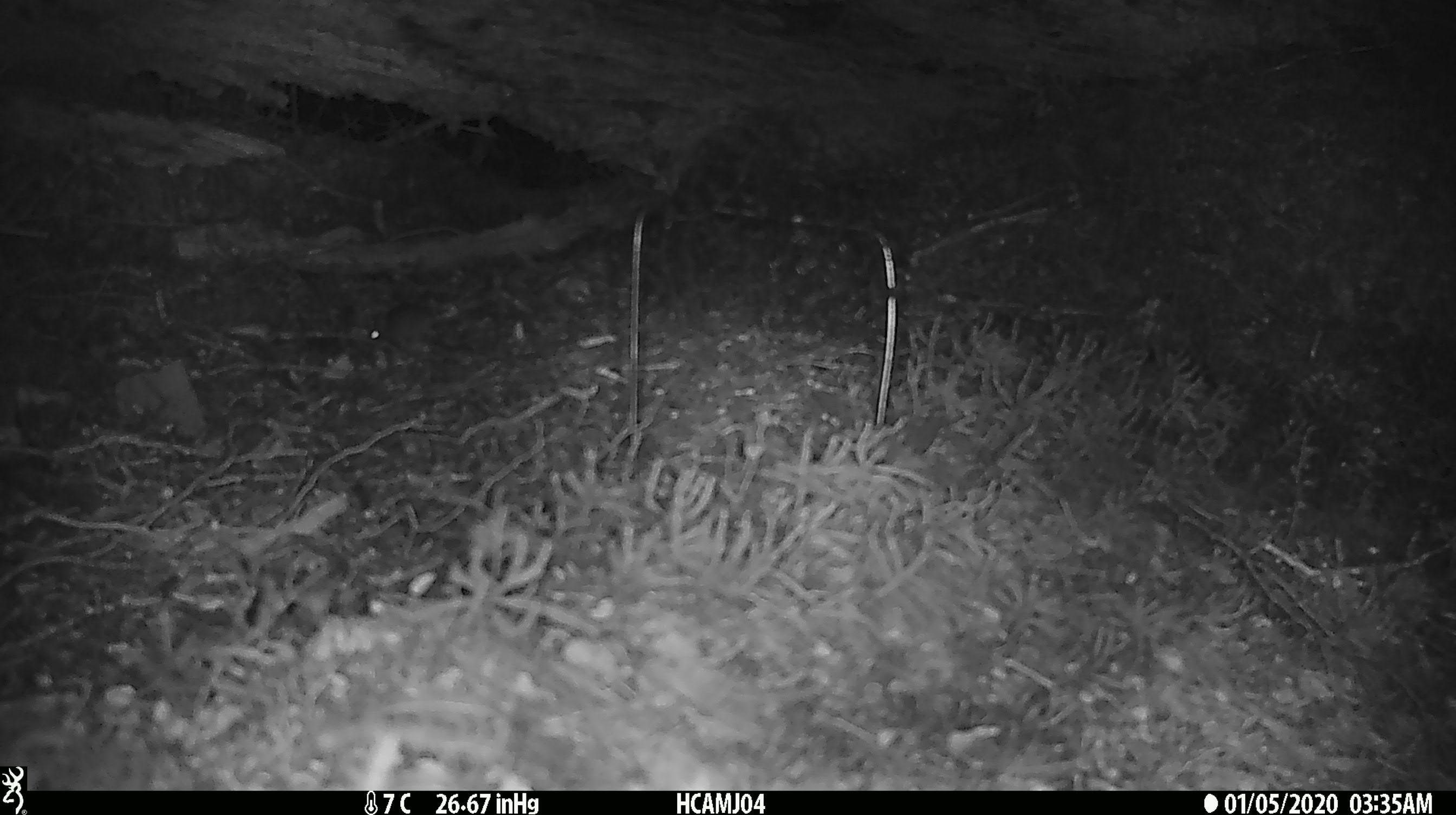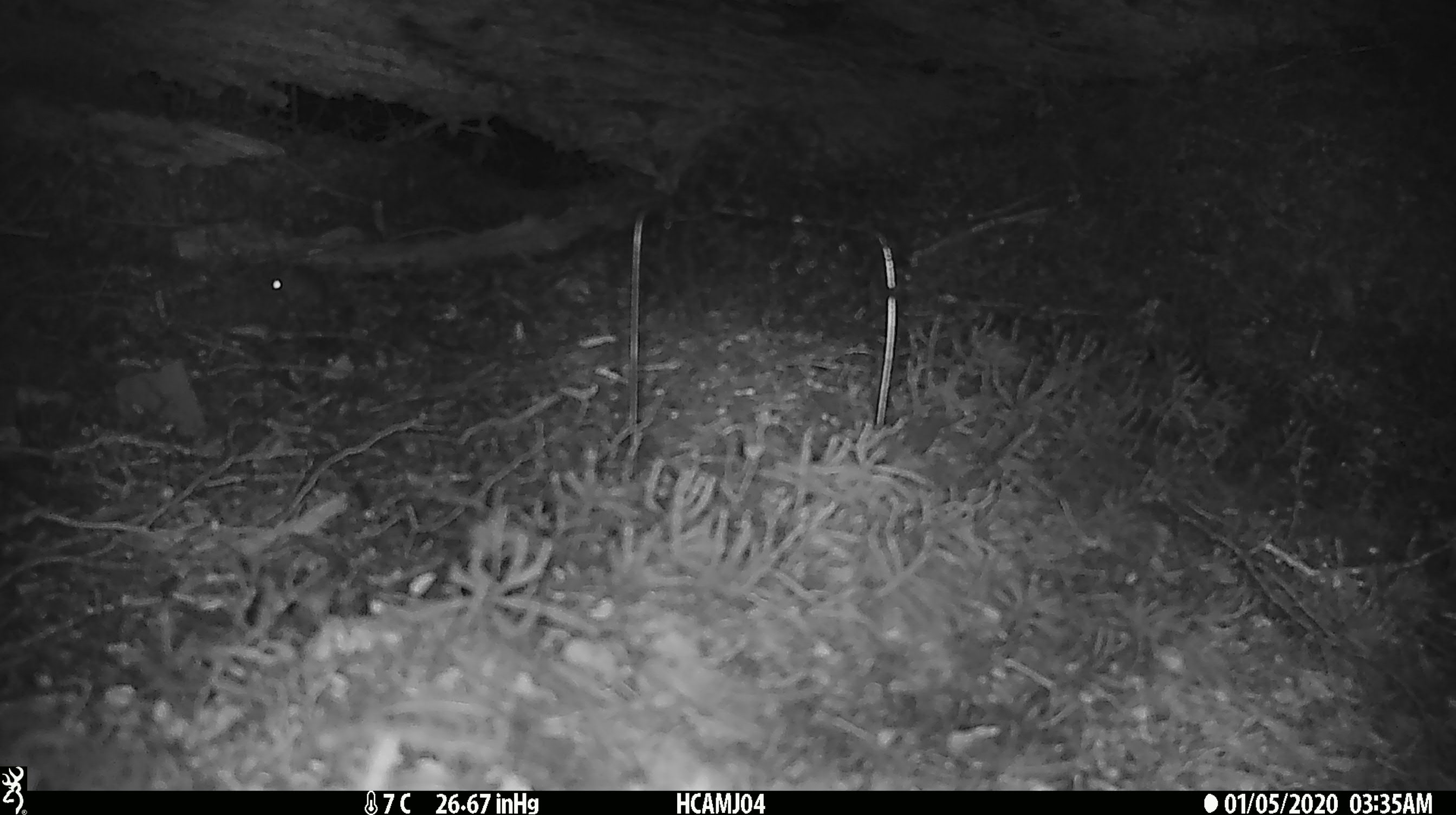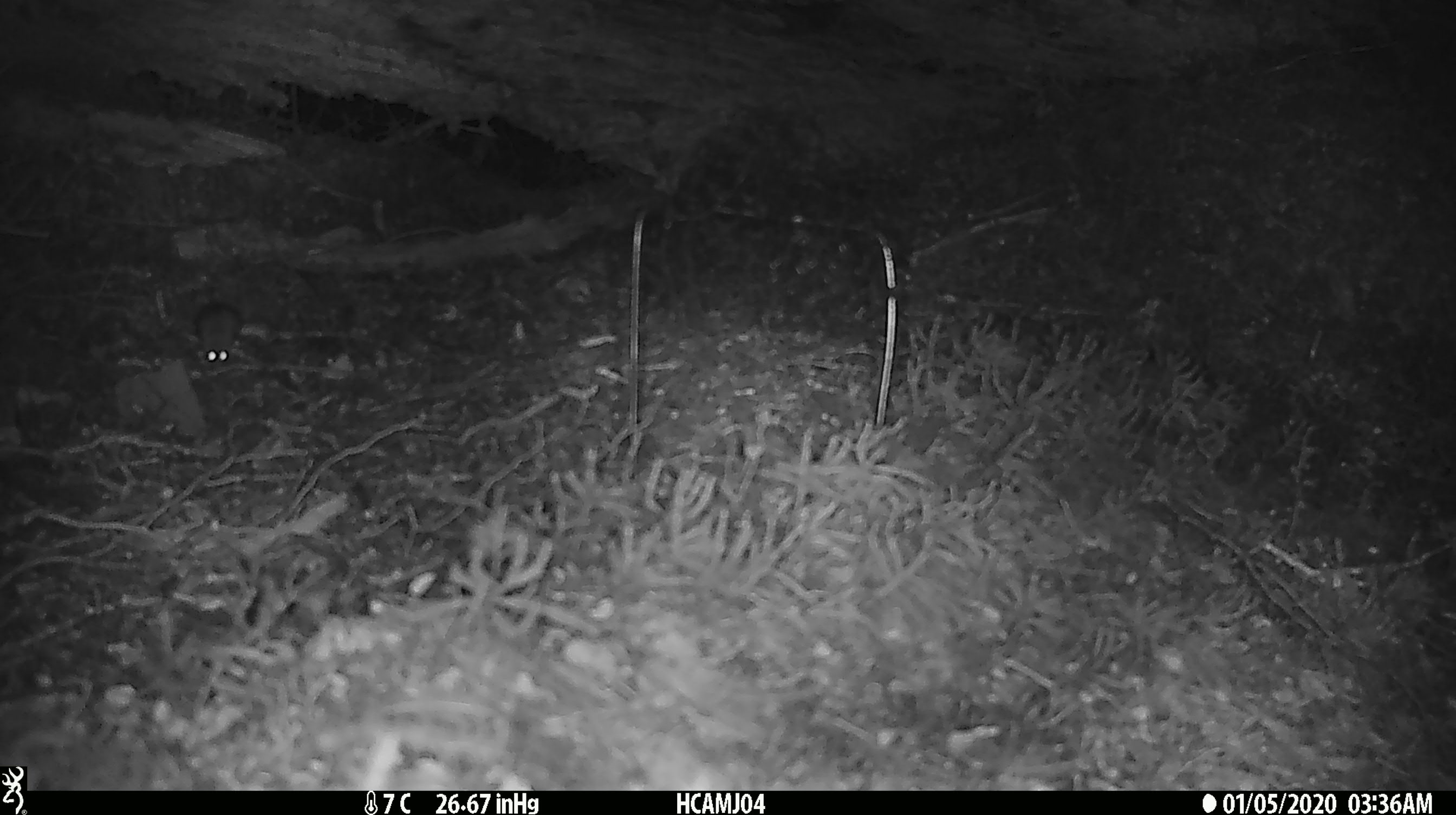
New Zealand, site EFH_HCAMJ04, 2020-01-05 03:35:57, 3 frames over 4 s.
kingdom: Animalia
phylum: Chordata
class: Mammalia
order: Rodentia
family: Muridae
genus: Mus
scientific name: Mus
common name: mouse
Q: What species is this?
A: Mouse (Mus).